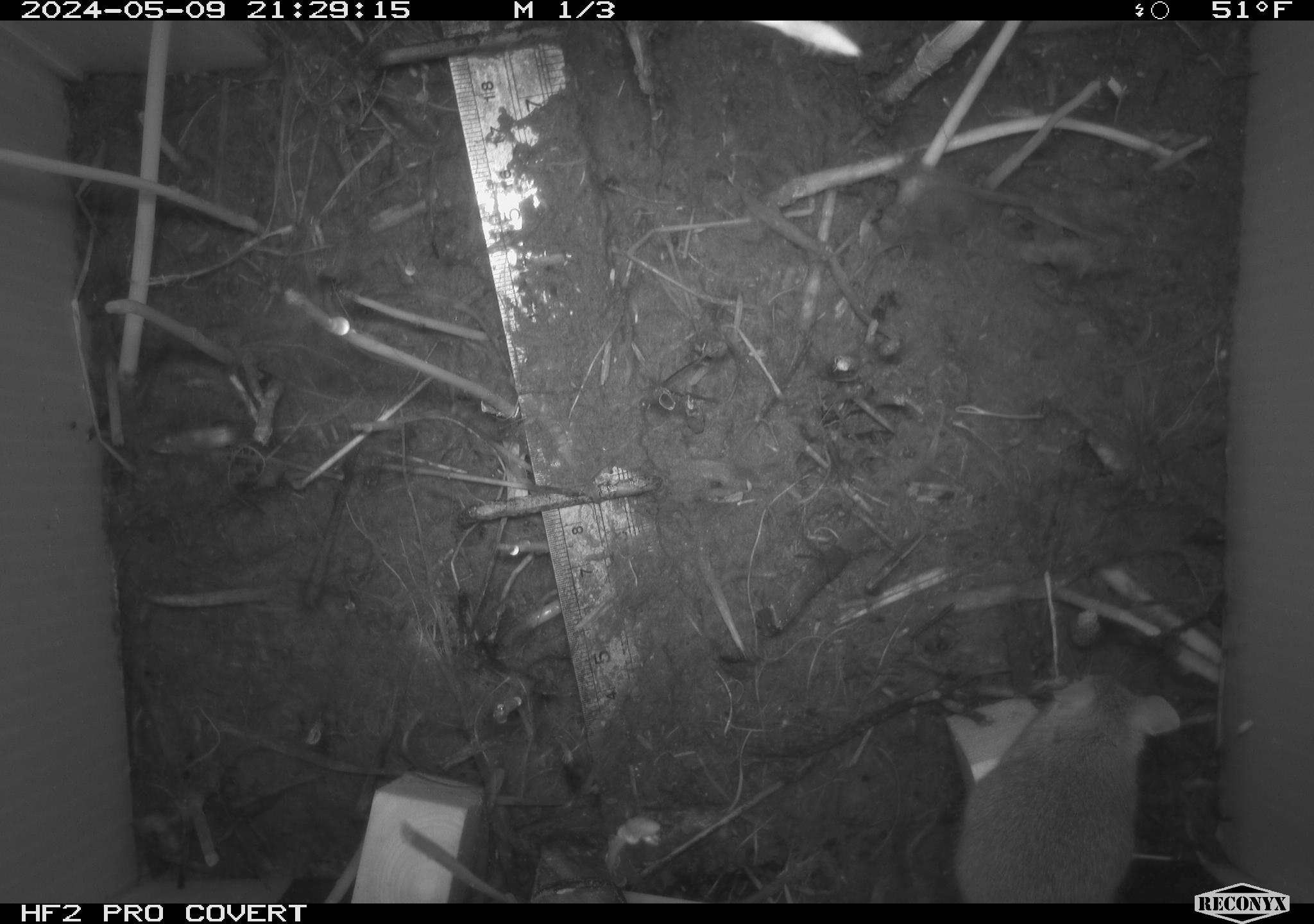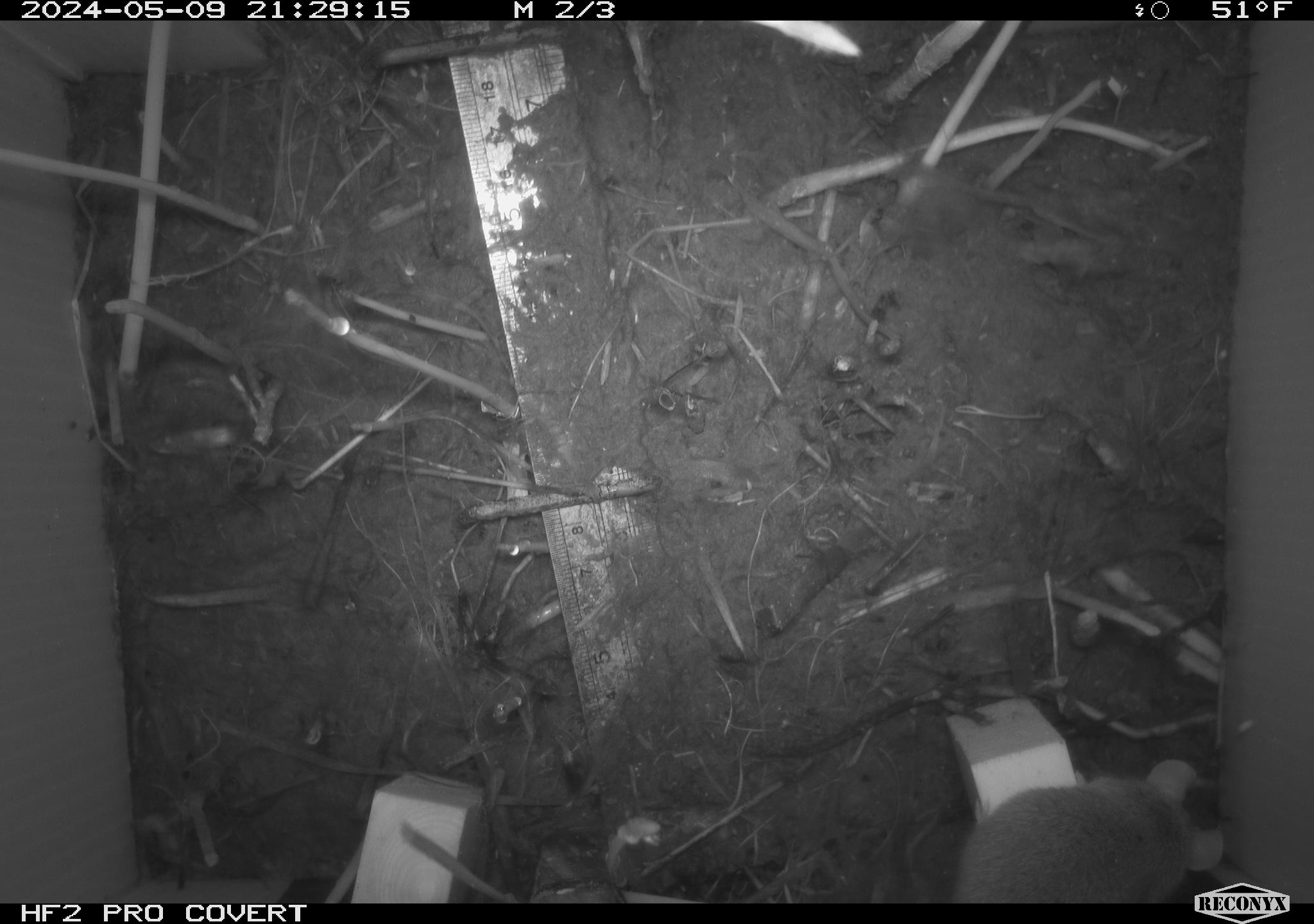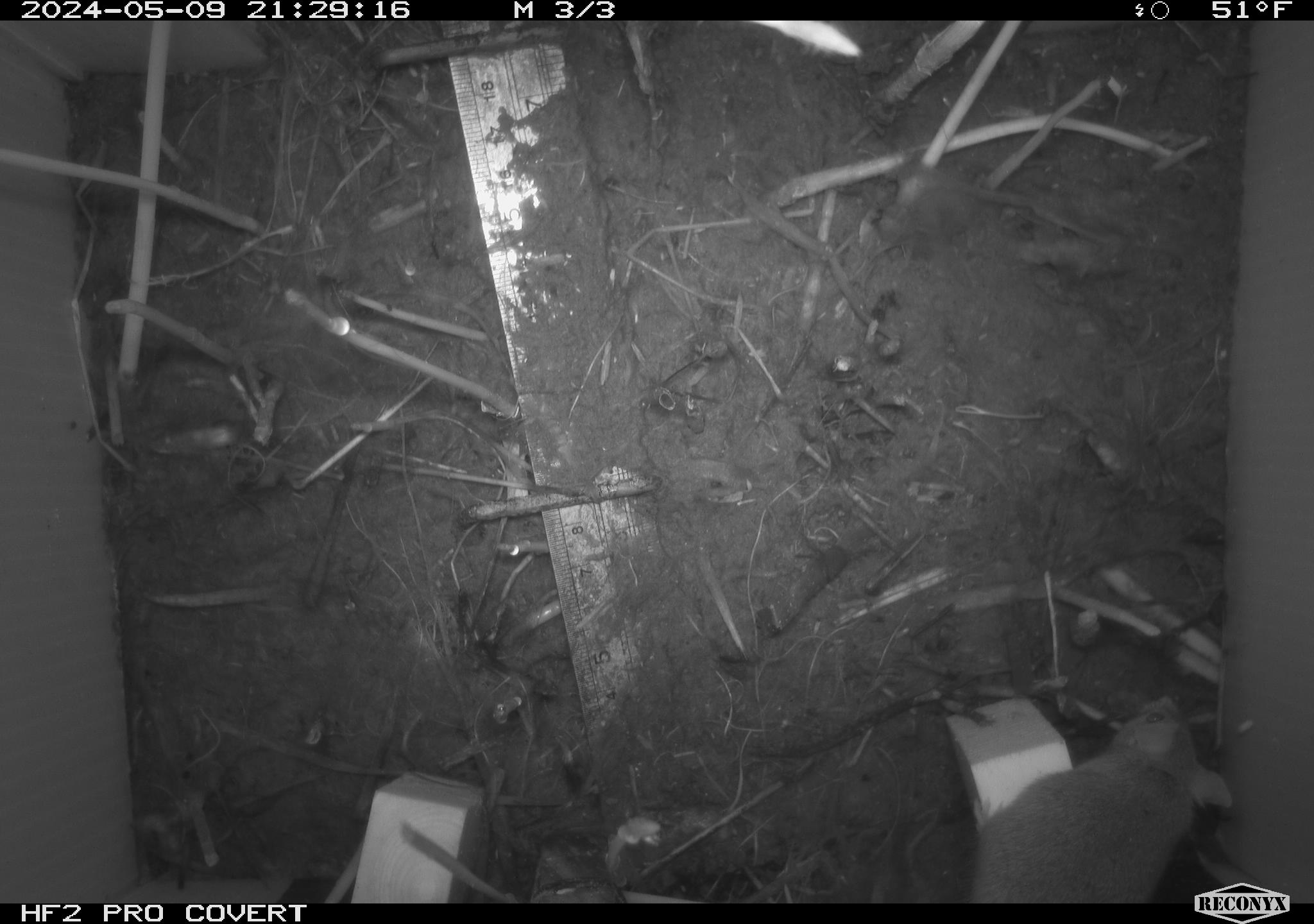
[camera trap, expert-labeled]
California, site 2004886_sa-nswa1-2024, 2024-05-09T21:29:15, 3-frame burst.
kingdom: Animalia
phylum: Chordata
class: Mammalia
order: Rodentia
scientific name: Rodentia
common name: mouse species